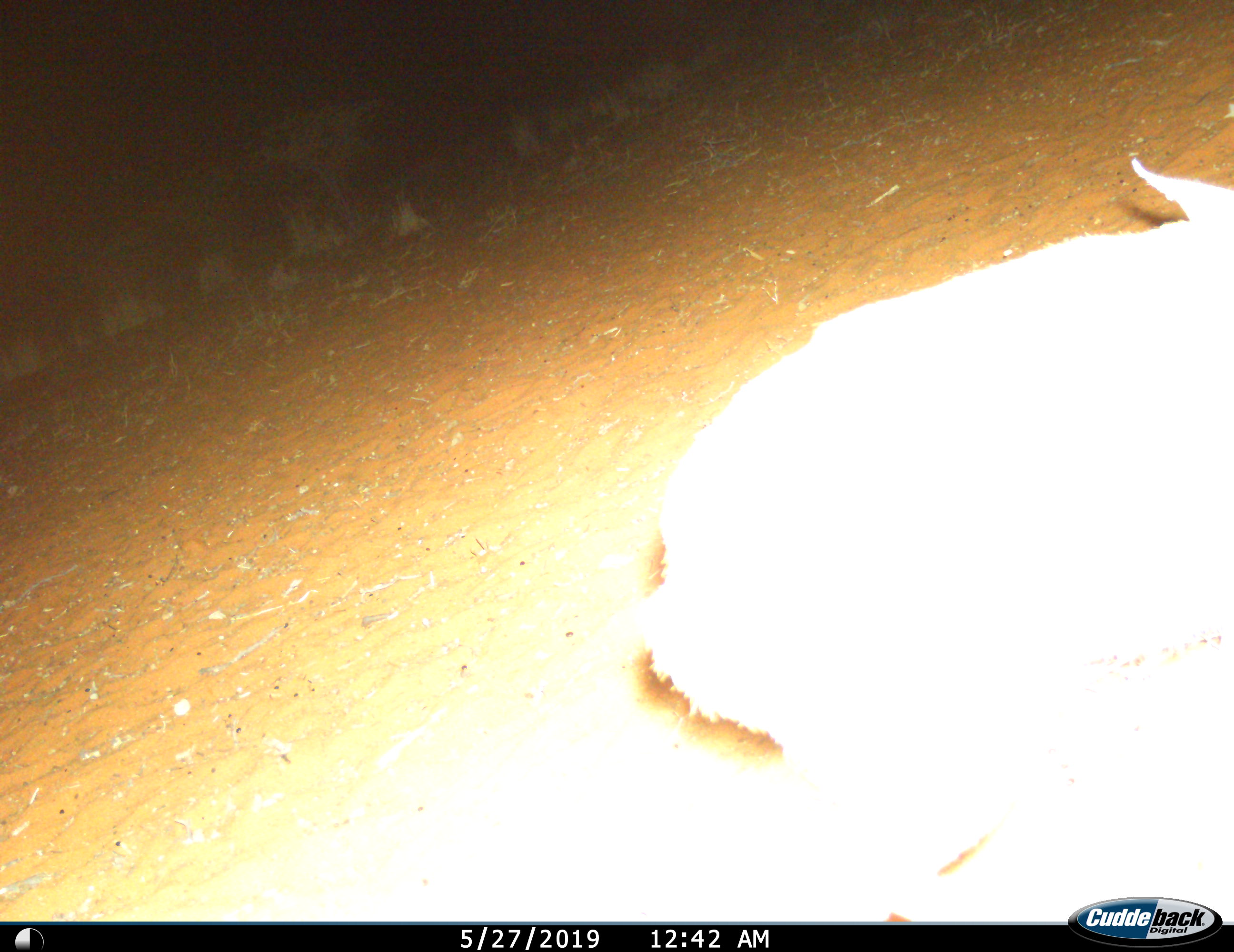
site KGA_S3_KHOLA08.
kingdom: Animalia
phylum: Chordata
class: Mammalia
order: Artiodactyla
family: Bovidae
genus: Sylvicapra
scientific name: Sylvicapra grimmia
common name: common duiker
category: duikercommongrey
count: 1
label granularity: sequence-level